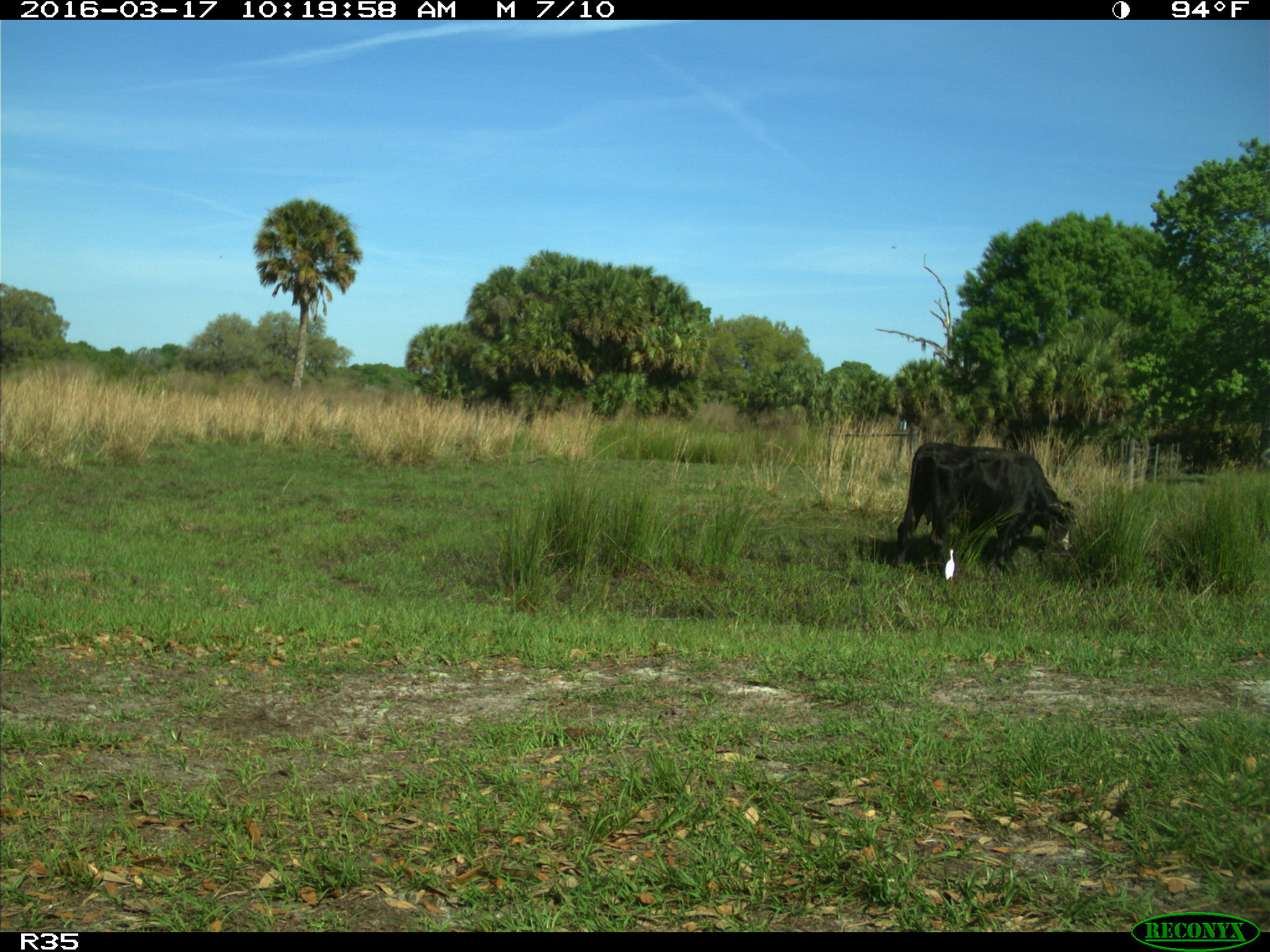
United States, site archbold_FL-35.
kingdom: Animalia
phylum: Chordata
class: Mammalia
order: Artiodactyla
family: Bovidae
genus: Bos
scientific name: Bos taurus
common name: domestic cow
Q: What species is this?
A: Bos taurus (domestic cow).